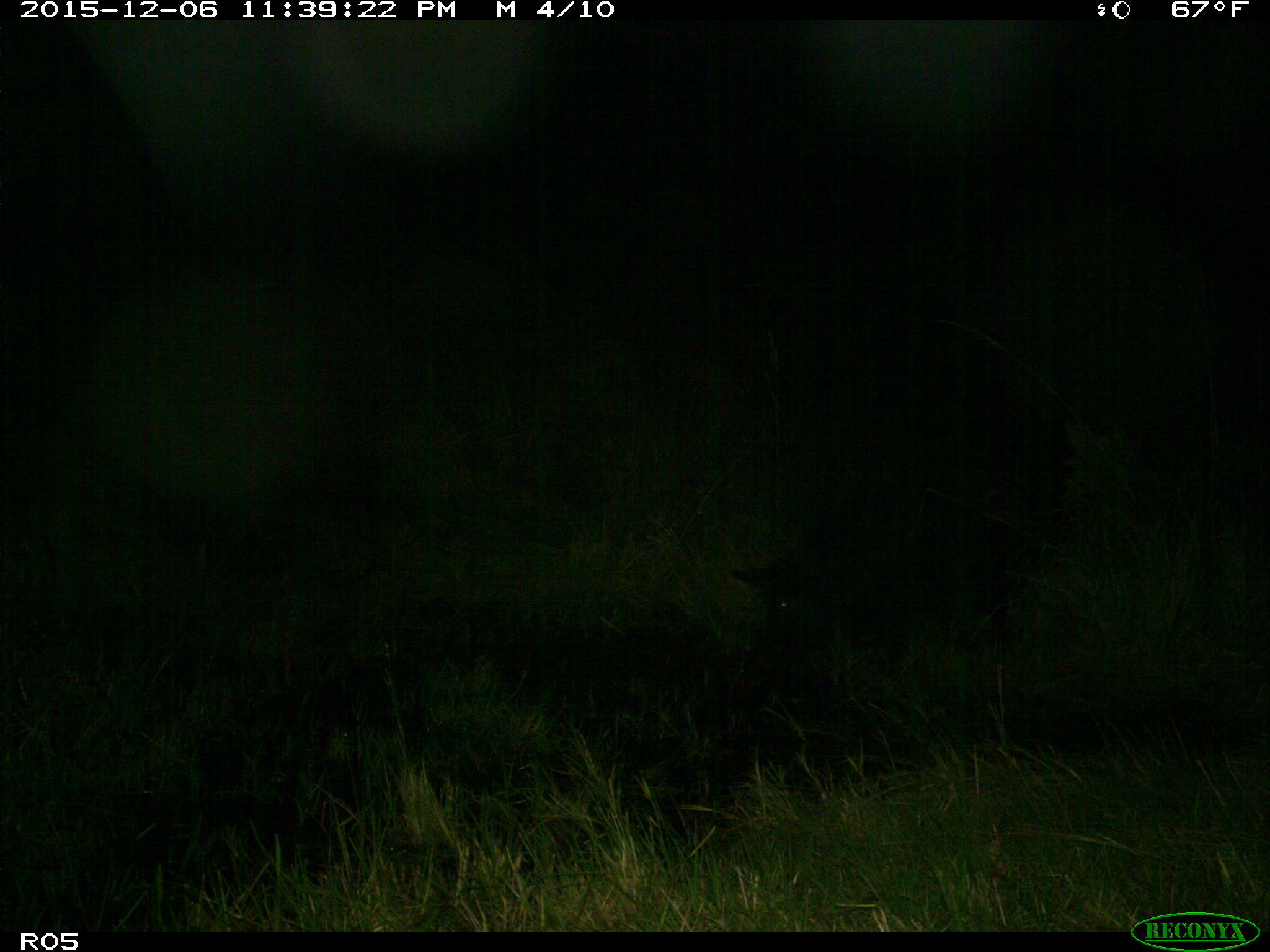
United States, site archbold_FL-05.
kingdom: Animalia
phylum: Chordata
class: Mammalia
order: Artiodactyla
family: Suidae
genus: Sus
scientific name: Sus scrofa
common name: wild boar